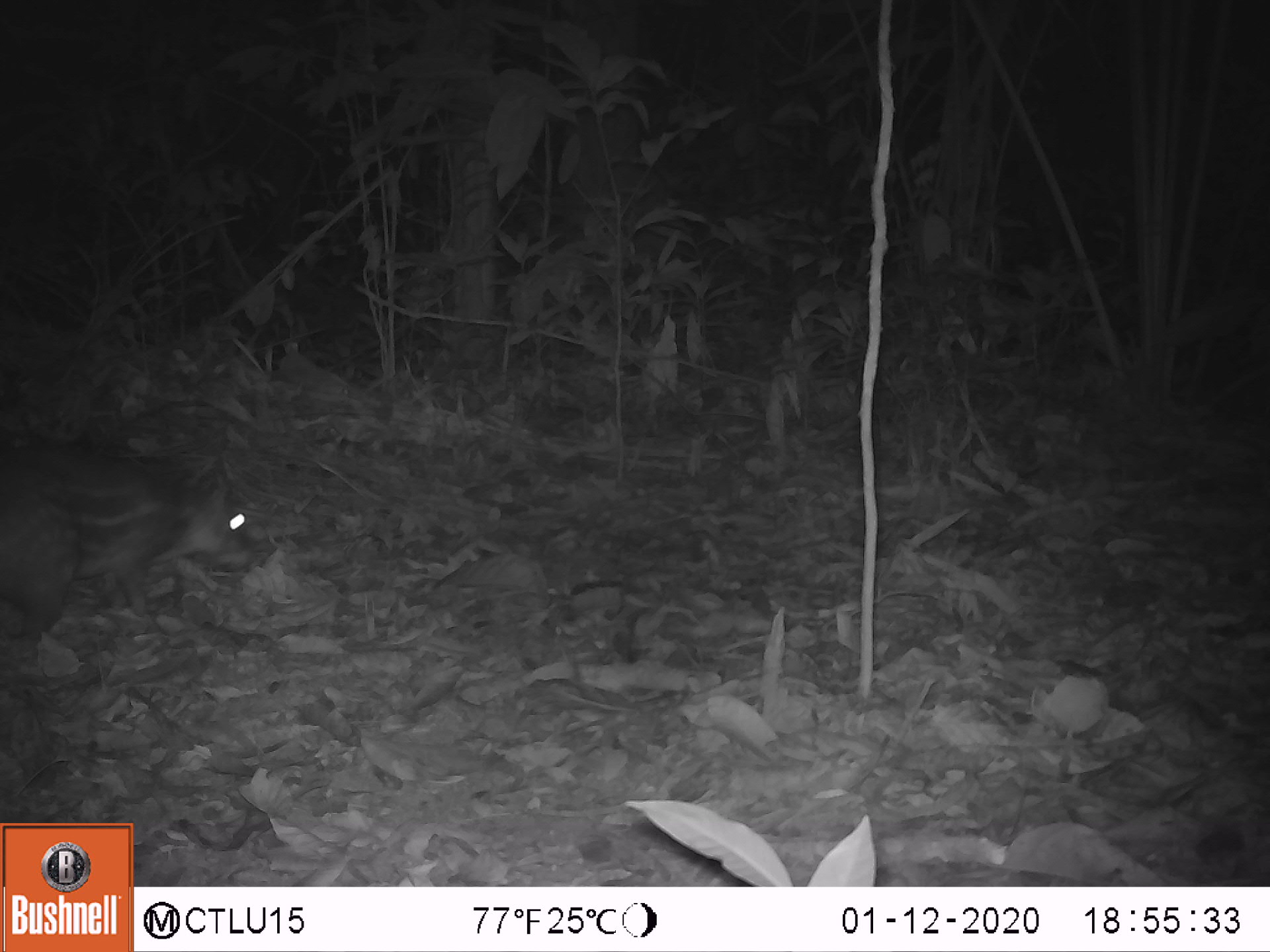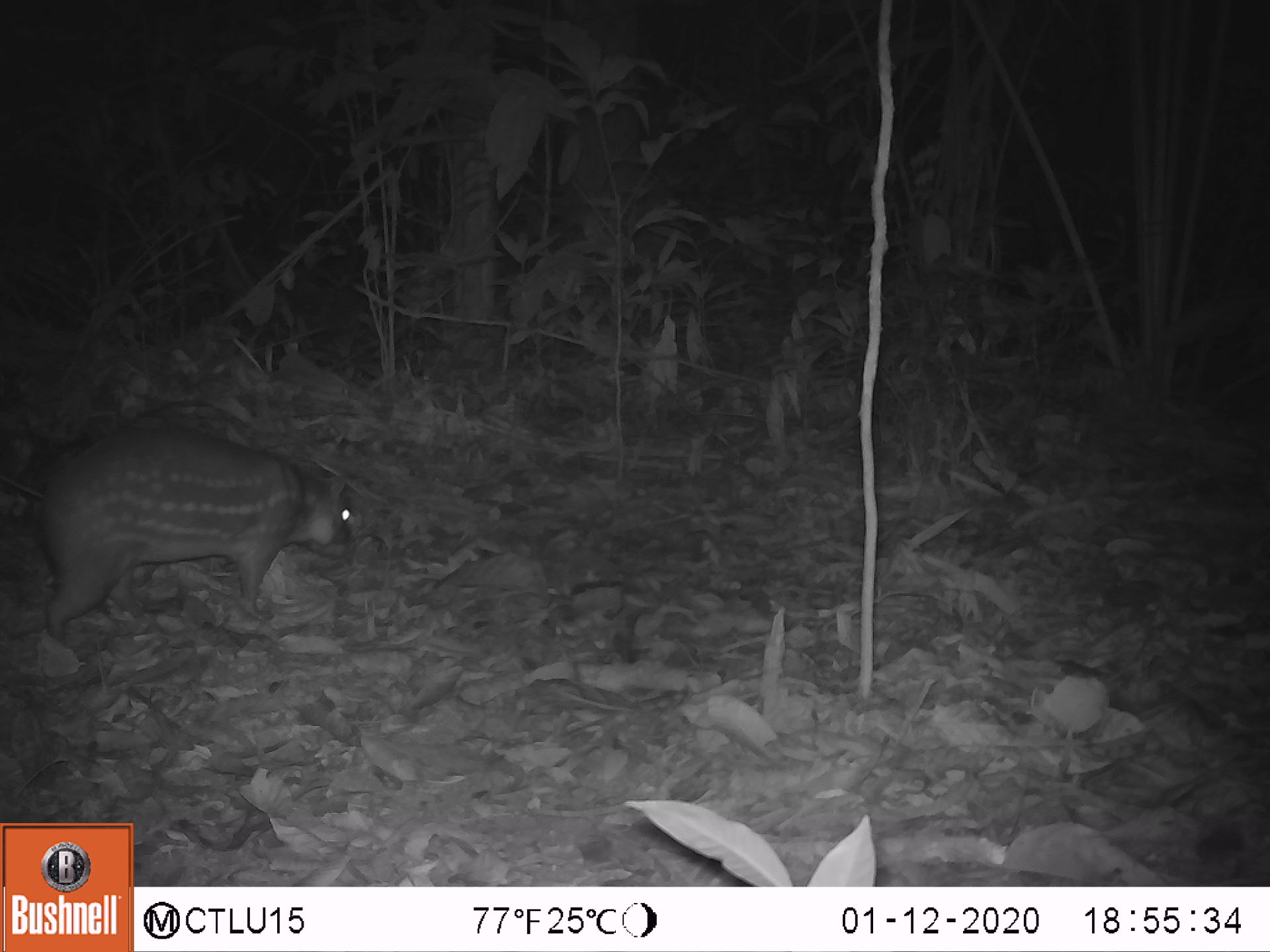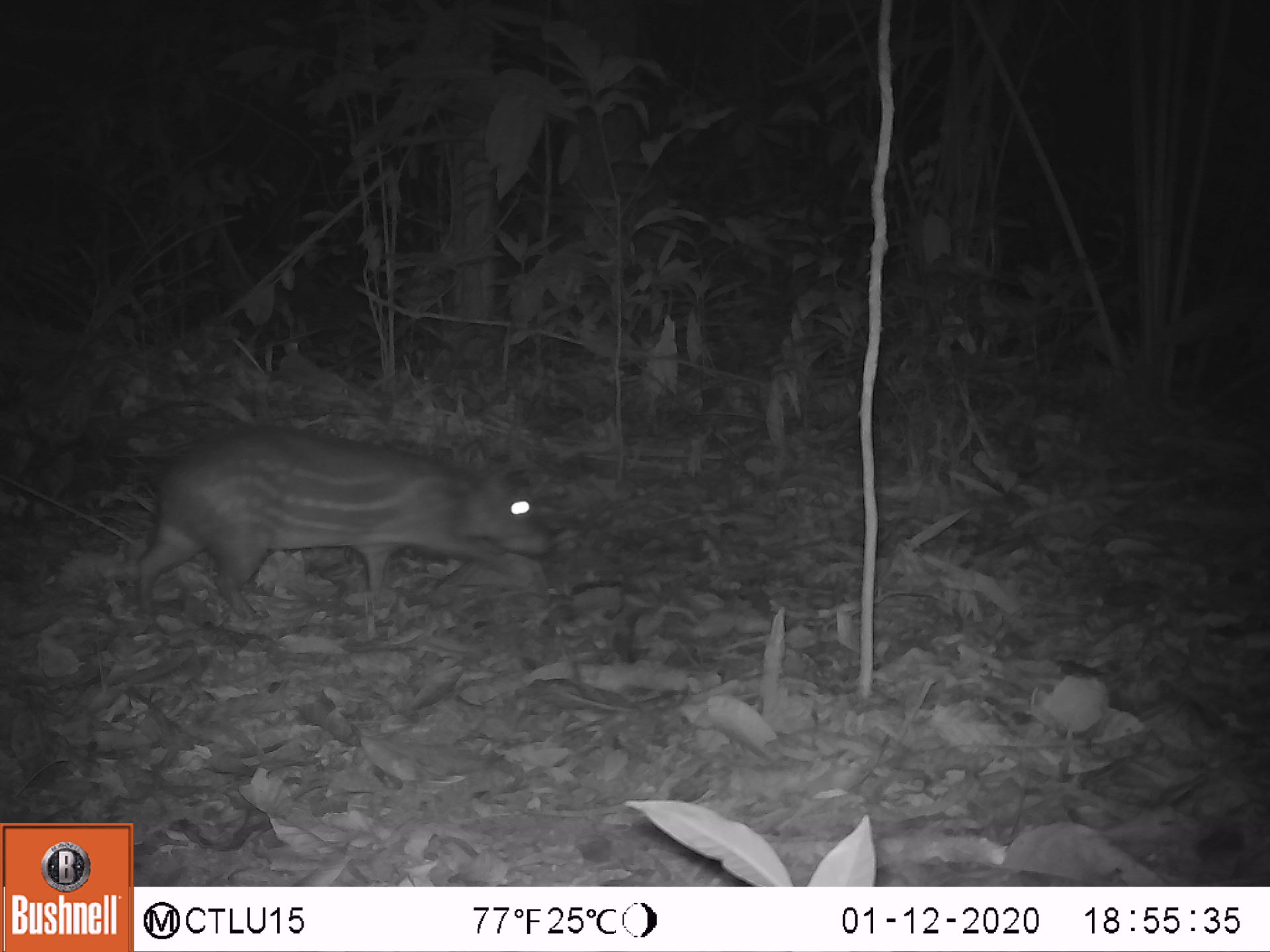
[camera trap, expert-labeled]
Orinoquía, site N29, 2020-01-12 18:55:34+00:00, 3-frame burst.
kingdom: Animalia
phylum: Chordata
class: Mammalia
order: Rodentia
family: Cuniculidae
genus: Cuniculus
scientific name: Cuniculus paca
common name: spotted paca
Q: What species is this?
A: Spotted paca (Cuniculus paca).